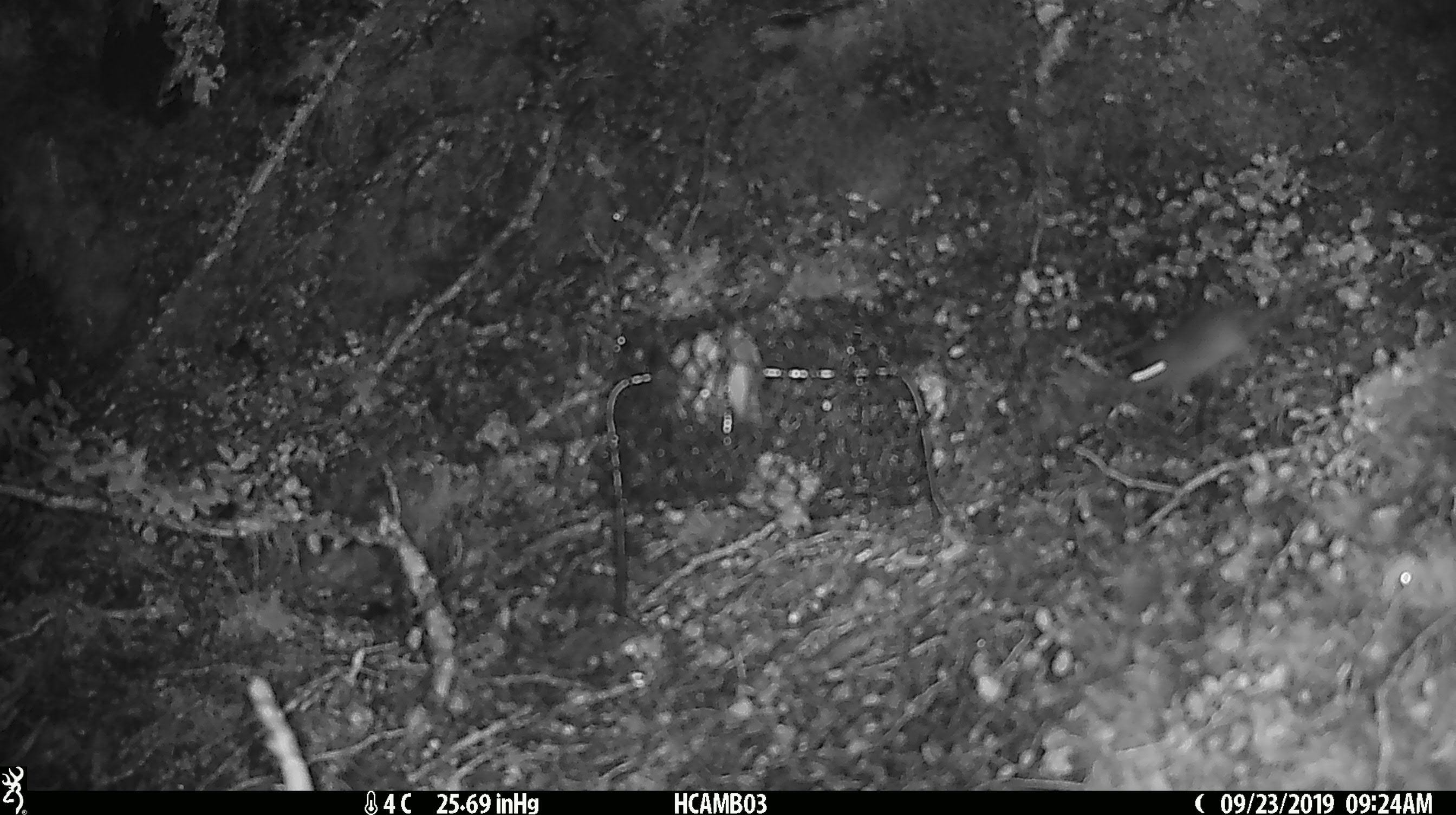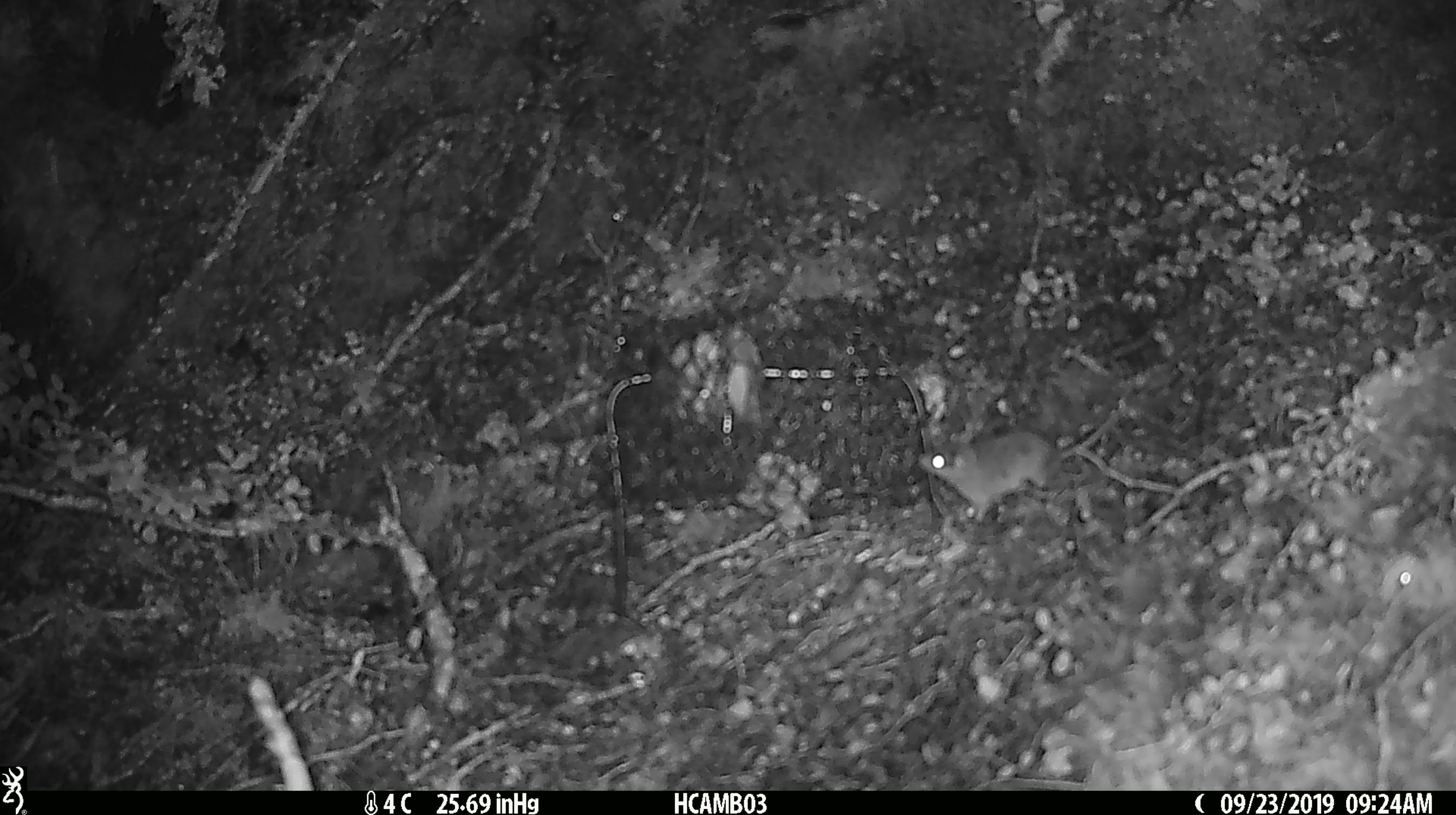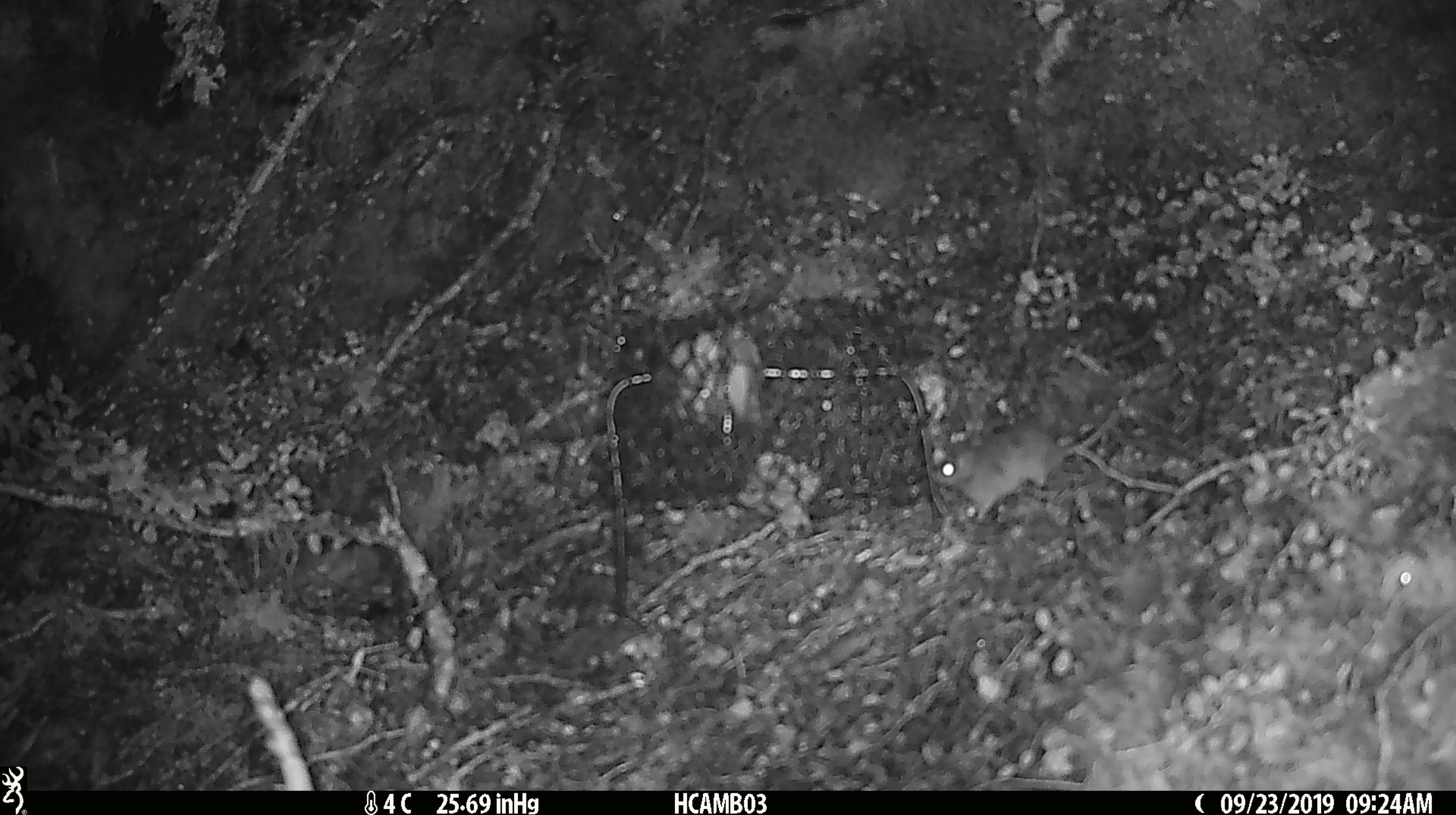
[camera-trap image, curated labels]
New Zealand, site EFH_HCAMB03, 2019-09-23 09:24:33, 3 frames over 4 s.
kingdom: Animalia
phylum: Chordata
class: Mammalia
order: Rodentia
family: Muridae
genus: Mus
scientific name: Mus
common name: mouse